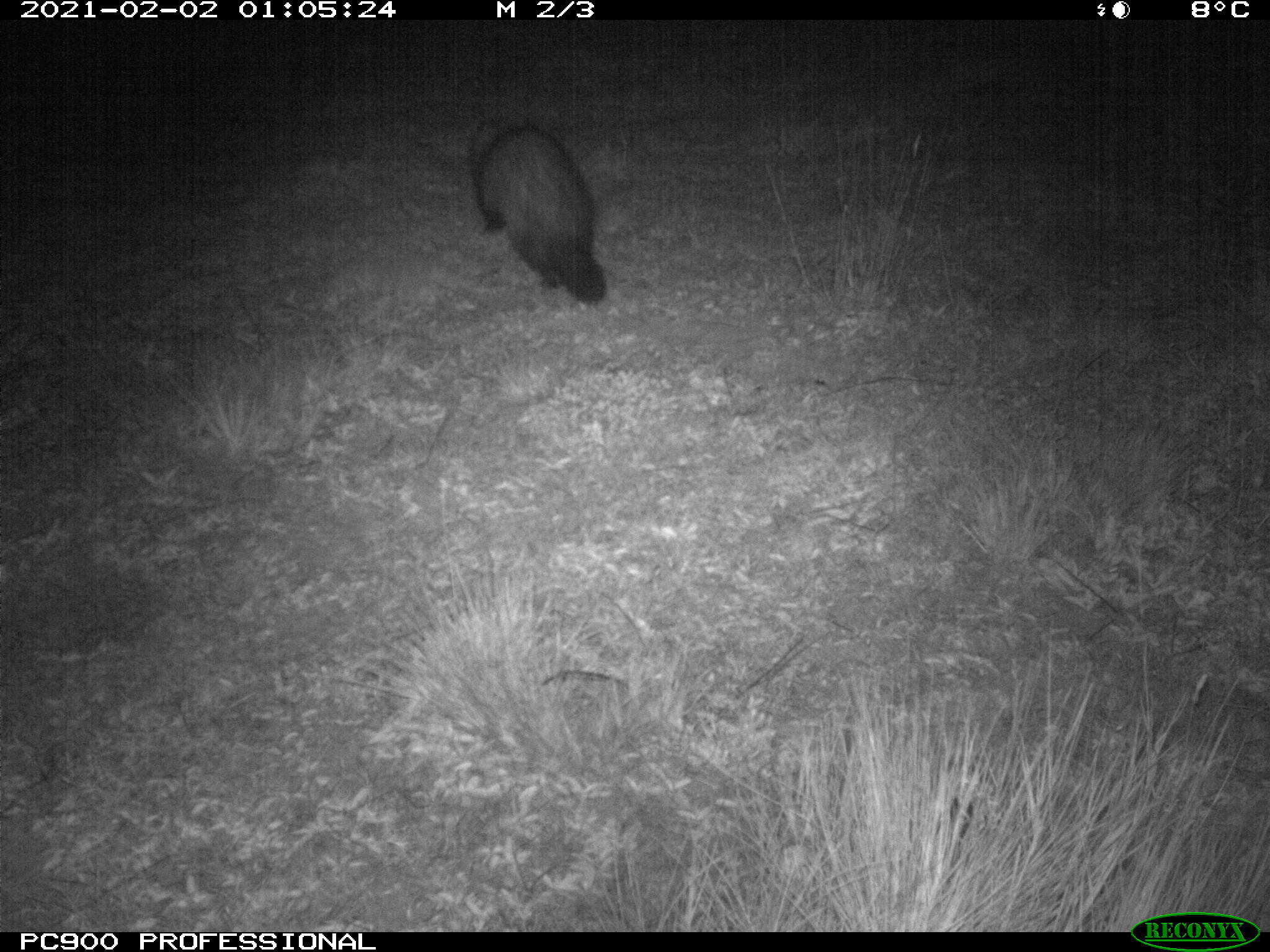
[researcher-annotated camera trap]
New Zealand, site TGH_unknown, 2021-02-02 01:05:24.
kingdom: Animalia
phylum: Chordata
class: Mammalia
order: Carnivora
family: Mustelidae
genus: Mustela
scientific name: Mustela furo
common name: ferret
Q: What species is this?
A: Ferret (Mustela furo).